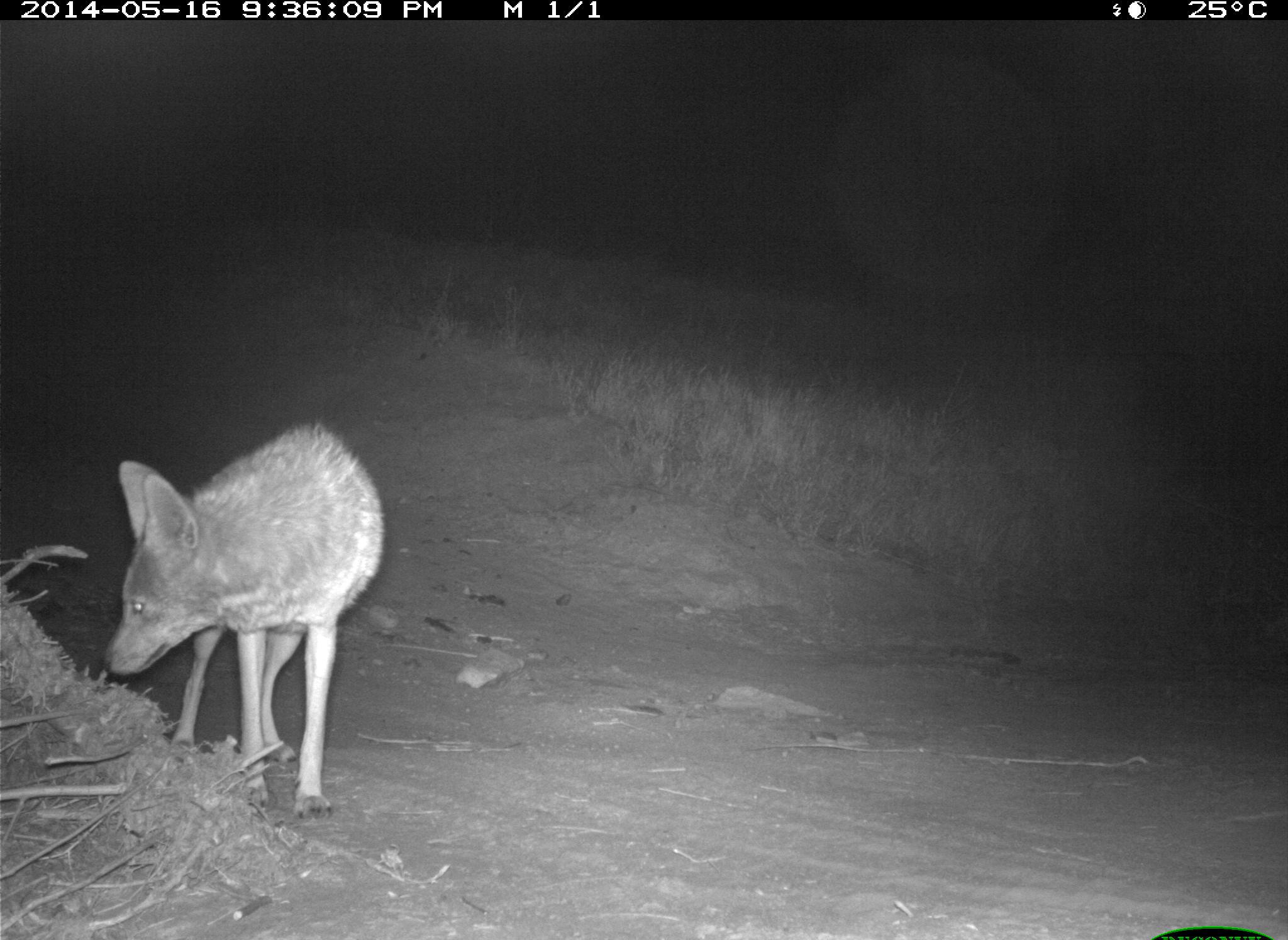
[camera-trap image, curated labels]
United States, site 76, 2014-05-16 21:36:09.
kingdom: Animalia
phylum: Chordata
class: Mammalia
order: Carnivora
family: Canidae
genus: Canis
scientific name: Canis latrans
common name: coyote